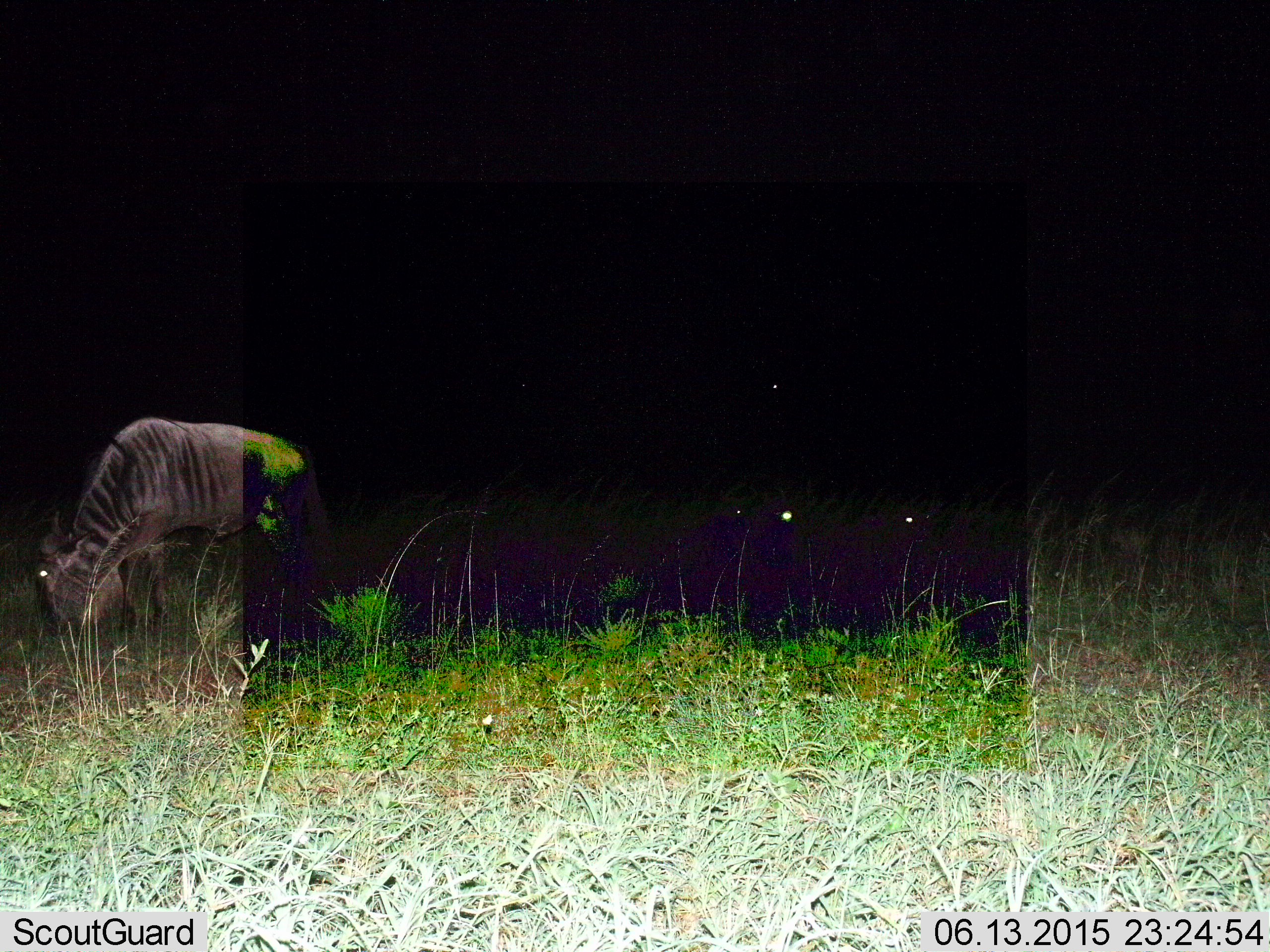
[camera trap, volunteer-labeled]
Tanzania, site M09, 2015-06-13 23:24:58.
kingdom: Animalia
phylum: Chordata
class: Mammalia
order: Artiodactyla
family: Bovidae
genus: Connochaetes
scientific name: Connochaetes taurinus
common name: blue wildebeest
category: wildebeest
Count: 1.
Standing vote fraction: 0%.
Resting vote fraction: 10%.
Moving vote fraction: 0%.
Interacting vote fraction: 0%.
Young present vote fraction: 0%.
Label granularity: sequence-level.